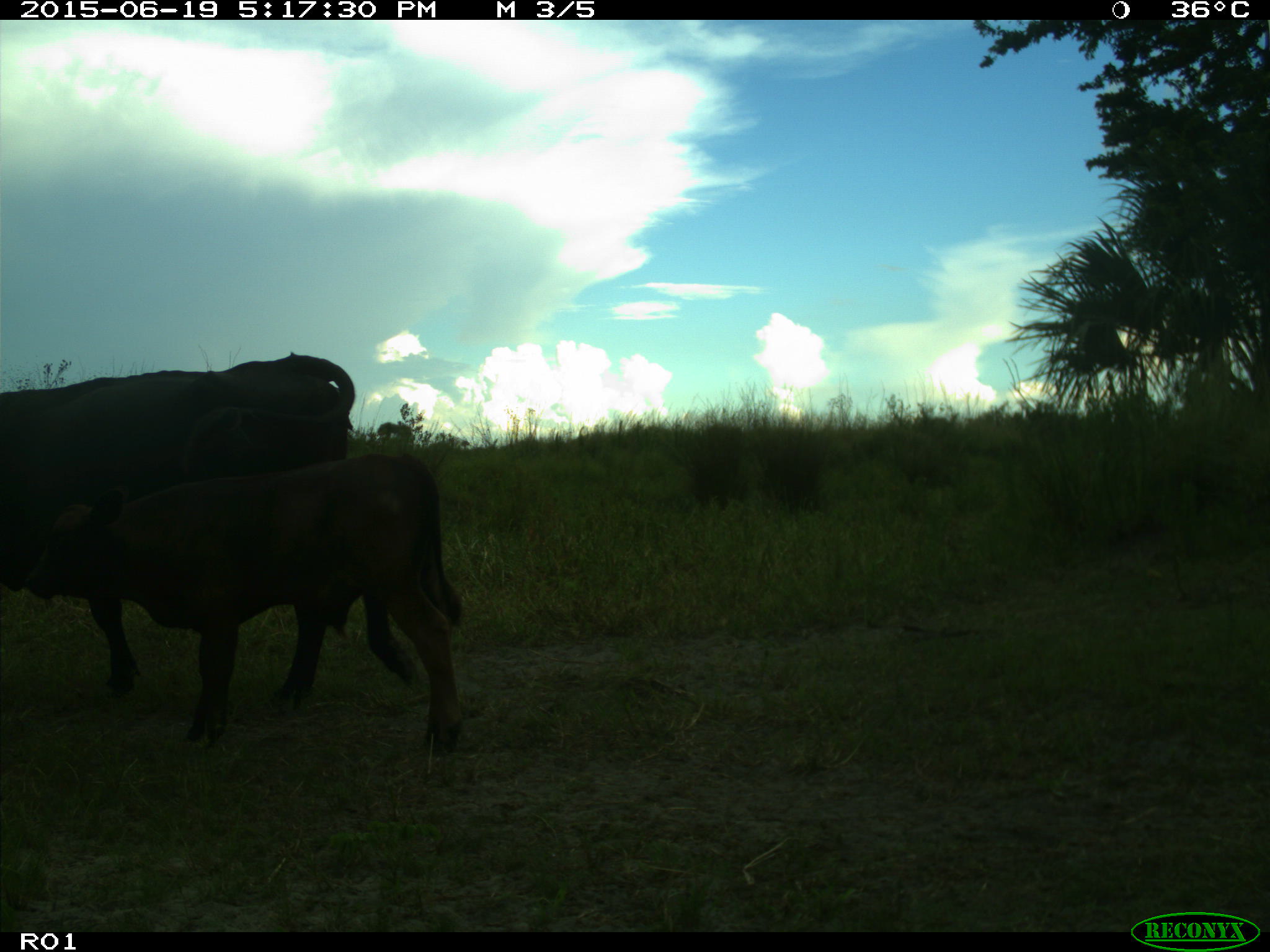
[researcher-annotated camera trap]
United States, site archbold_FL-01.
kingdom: Animalia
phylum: Chordata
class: Mammalia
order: Artiodactyla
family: Bovidae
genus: Bos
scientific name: Bos taurus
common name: domestic cow